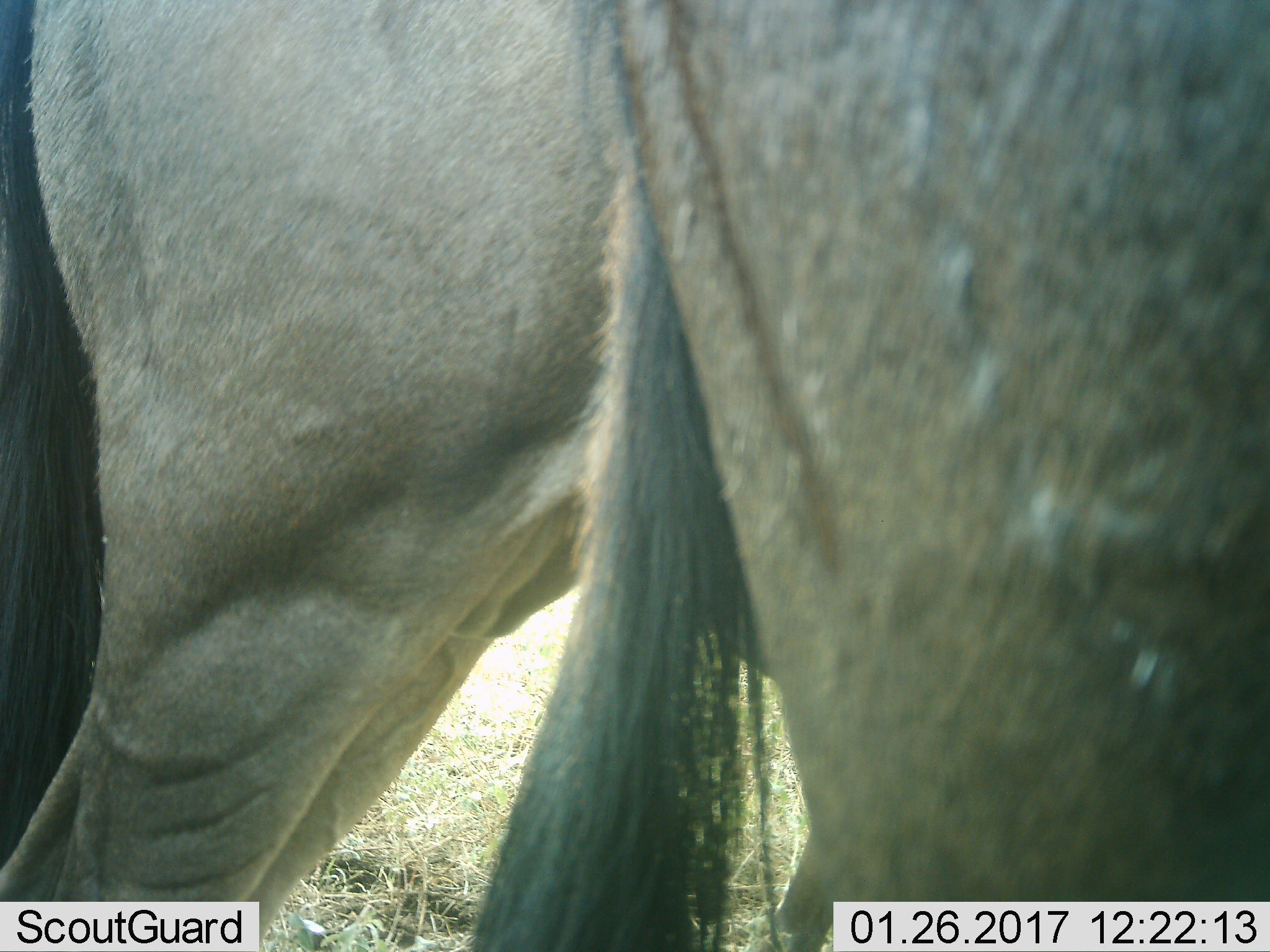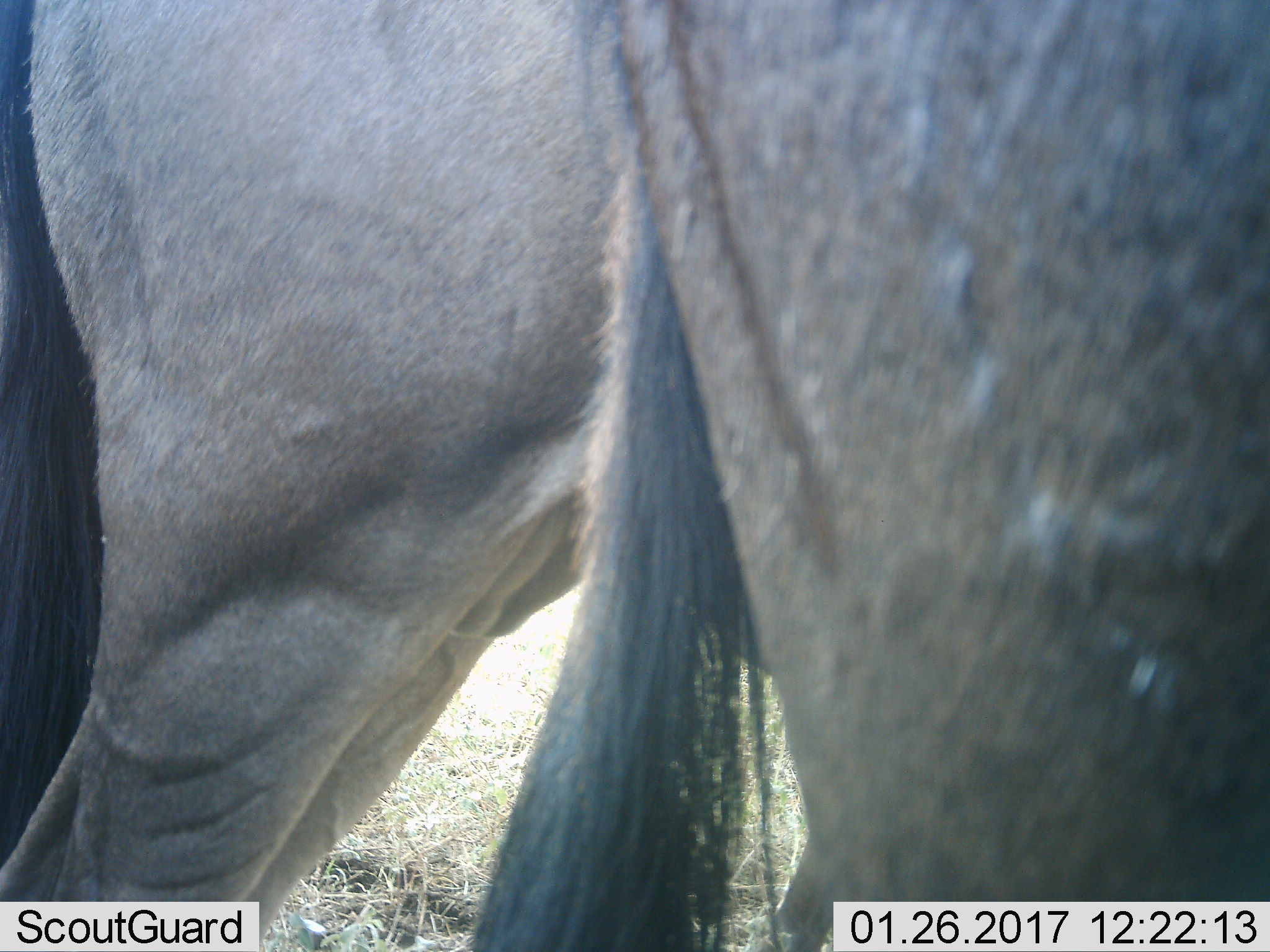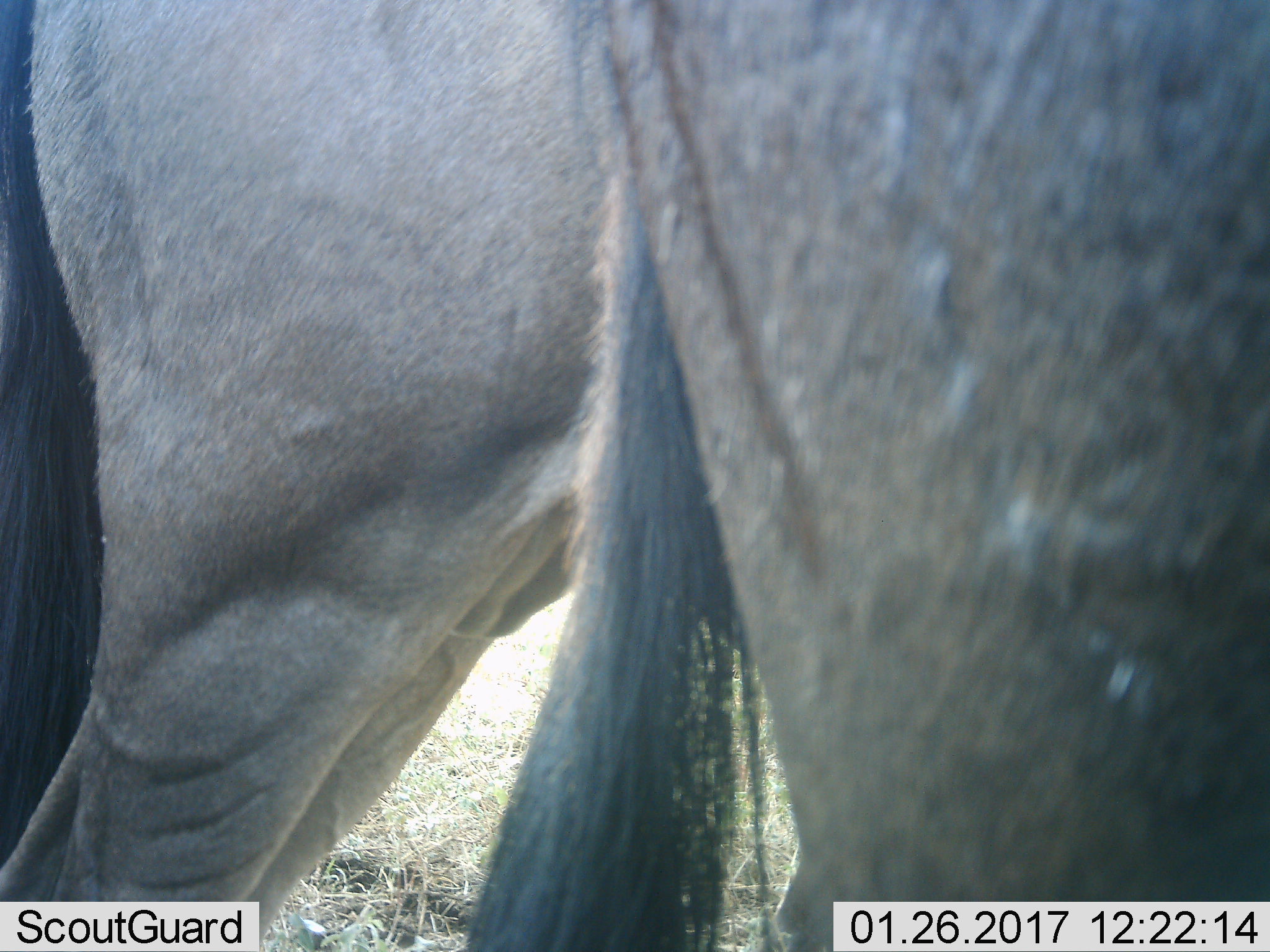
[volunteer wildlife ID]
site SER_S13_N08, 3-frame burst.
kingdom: Animalia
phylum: Chordata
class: Mammalia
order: Artiodactyla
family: Bovidae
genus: Connochaetes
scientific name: Connochaetes taurinus taurinus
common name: blue wildebeest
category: wildebeestblue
Wildebeestblue (blue wildebeest) (Connochaetes taurinus taurinus), count 2. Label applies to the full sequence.